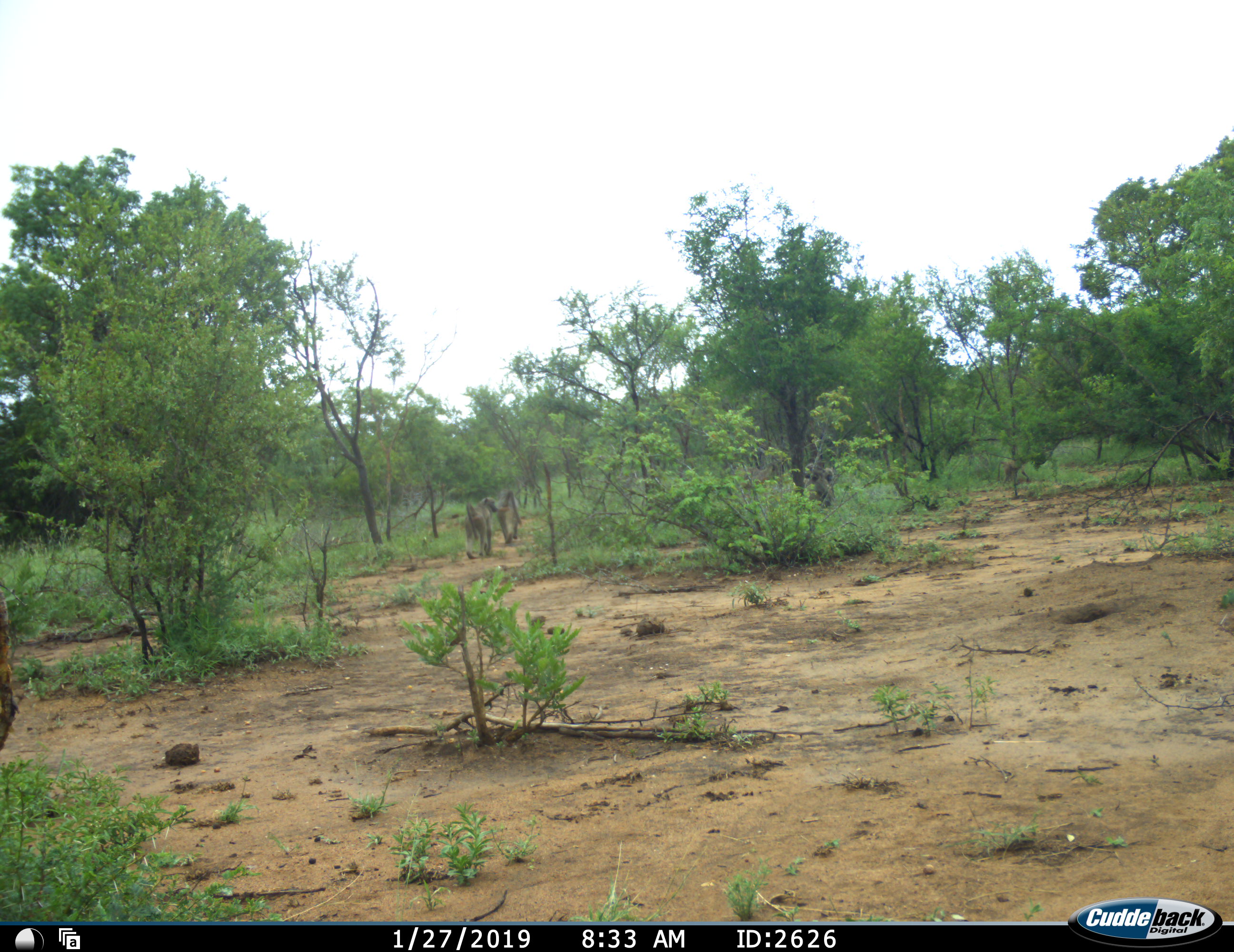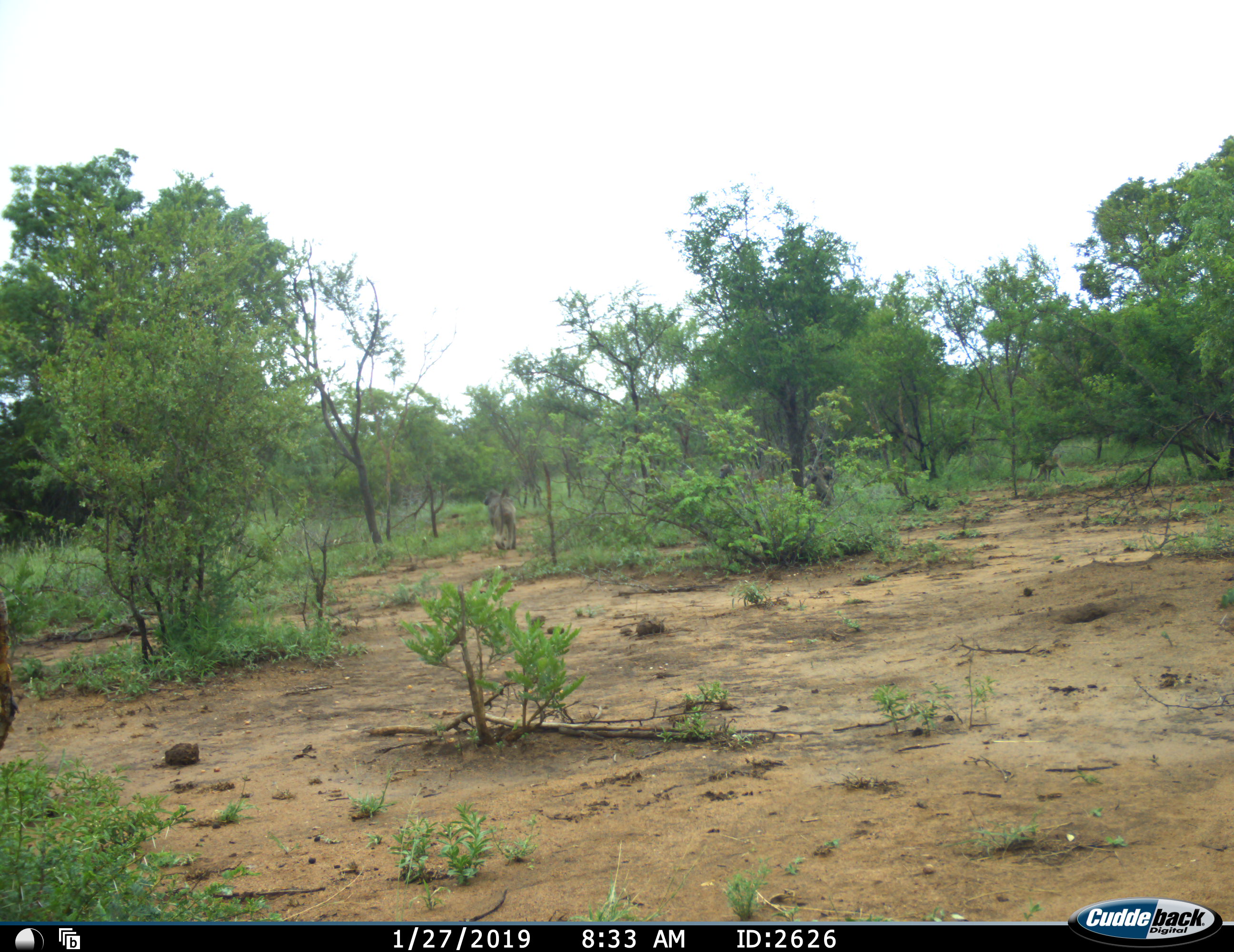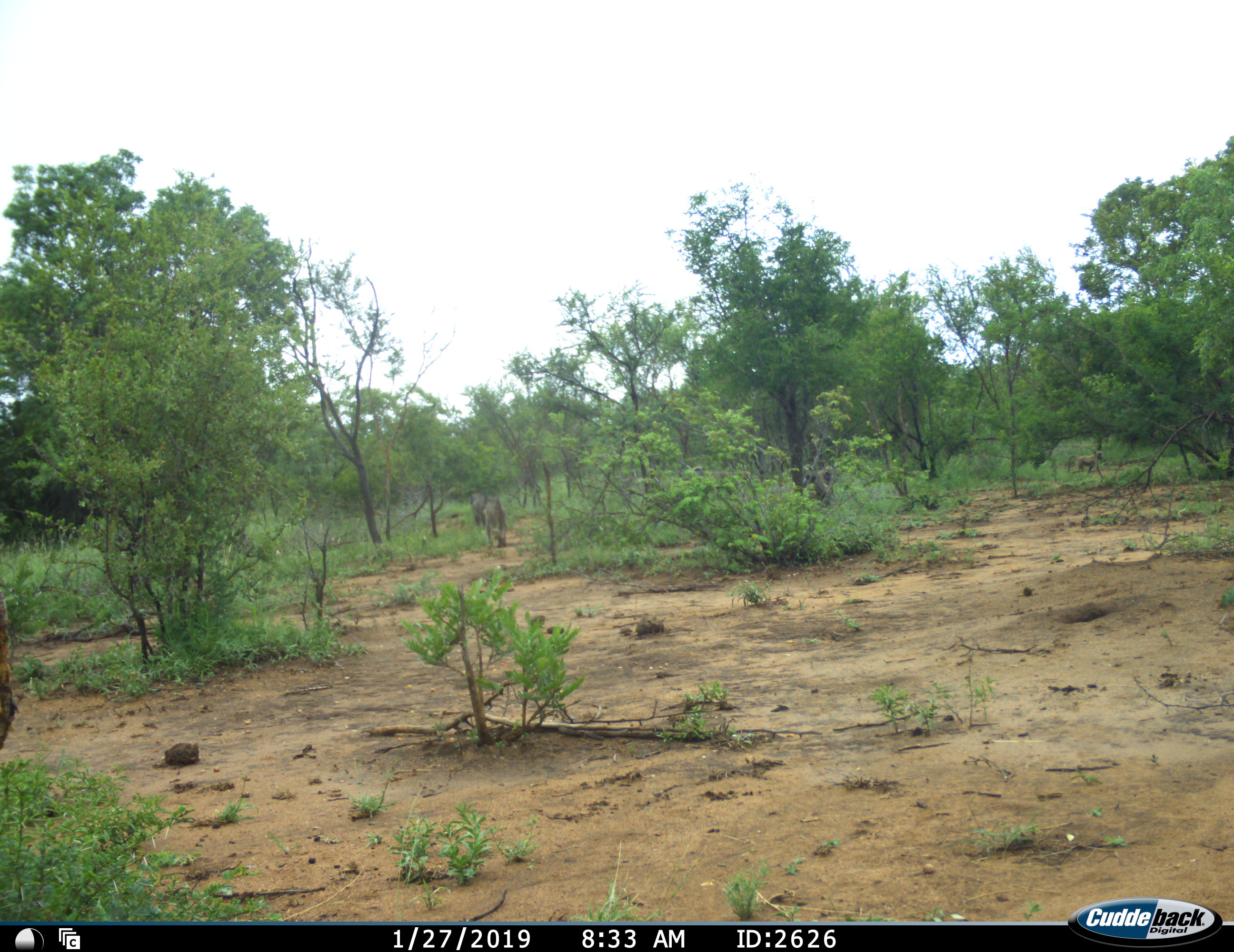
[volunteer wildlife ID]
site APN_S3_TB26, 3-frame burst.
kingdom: Animalia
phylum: Chordata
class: Mammalia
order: Primates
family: Cercopithecidae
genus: Papio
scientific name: Papio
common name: baboon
Baboon (Papio), count 5. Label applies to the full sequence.